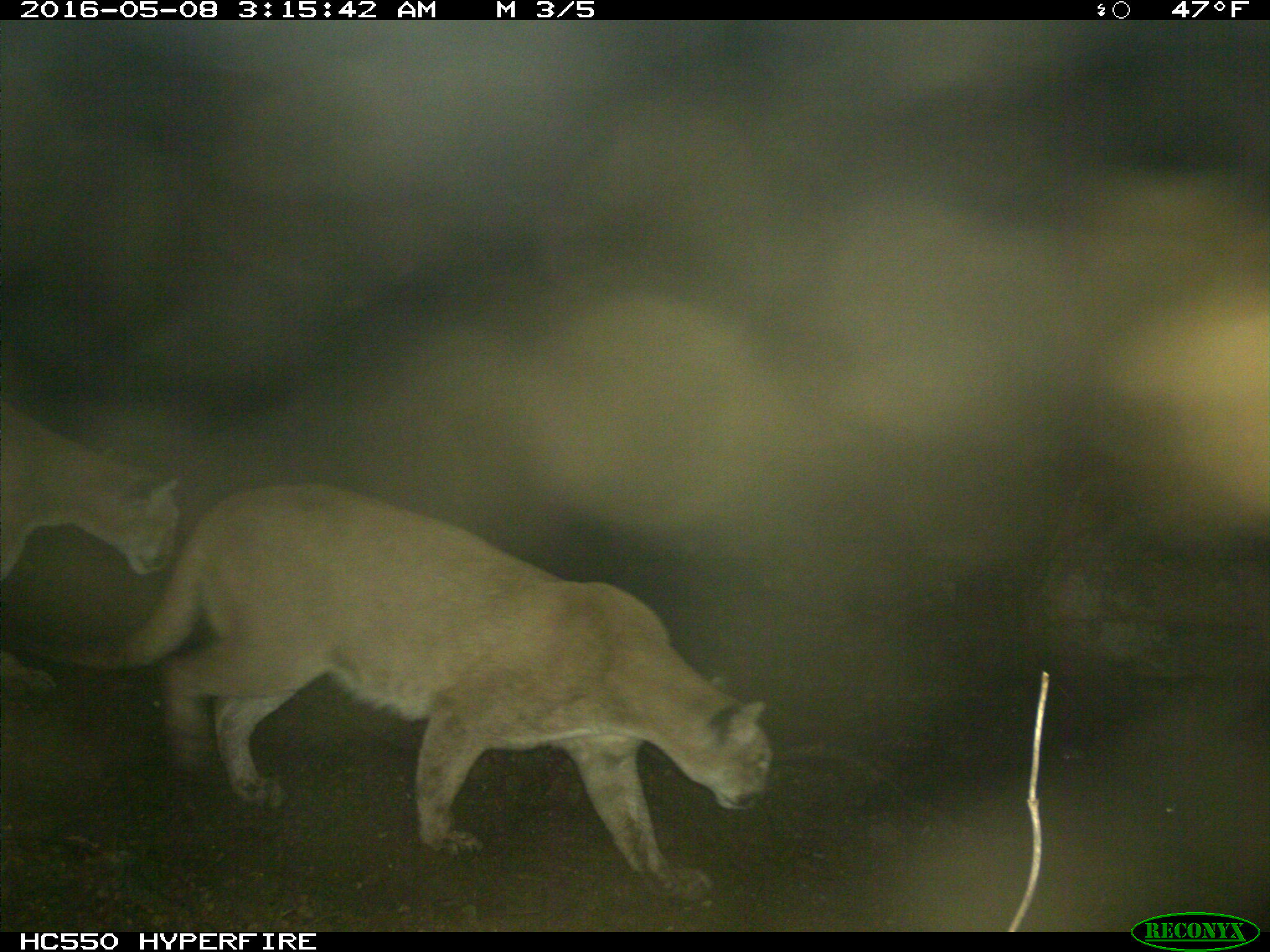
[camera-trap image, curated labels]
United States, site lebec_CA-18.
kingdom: Animalia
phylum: Chordata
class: Mammalia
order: Carnivora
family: Felidae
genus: Puma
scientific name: Puma concolor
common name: mountain lion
Puma concolor (mountain lion).